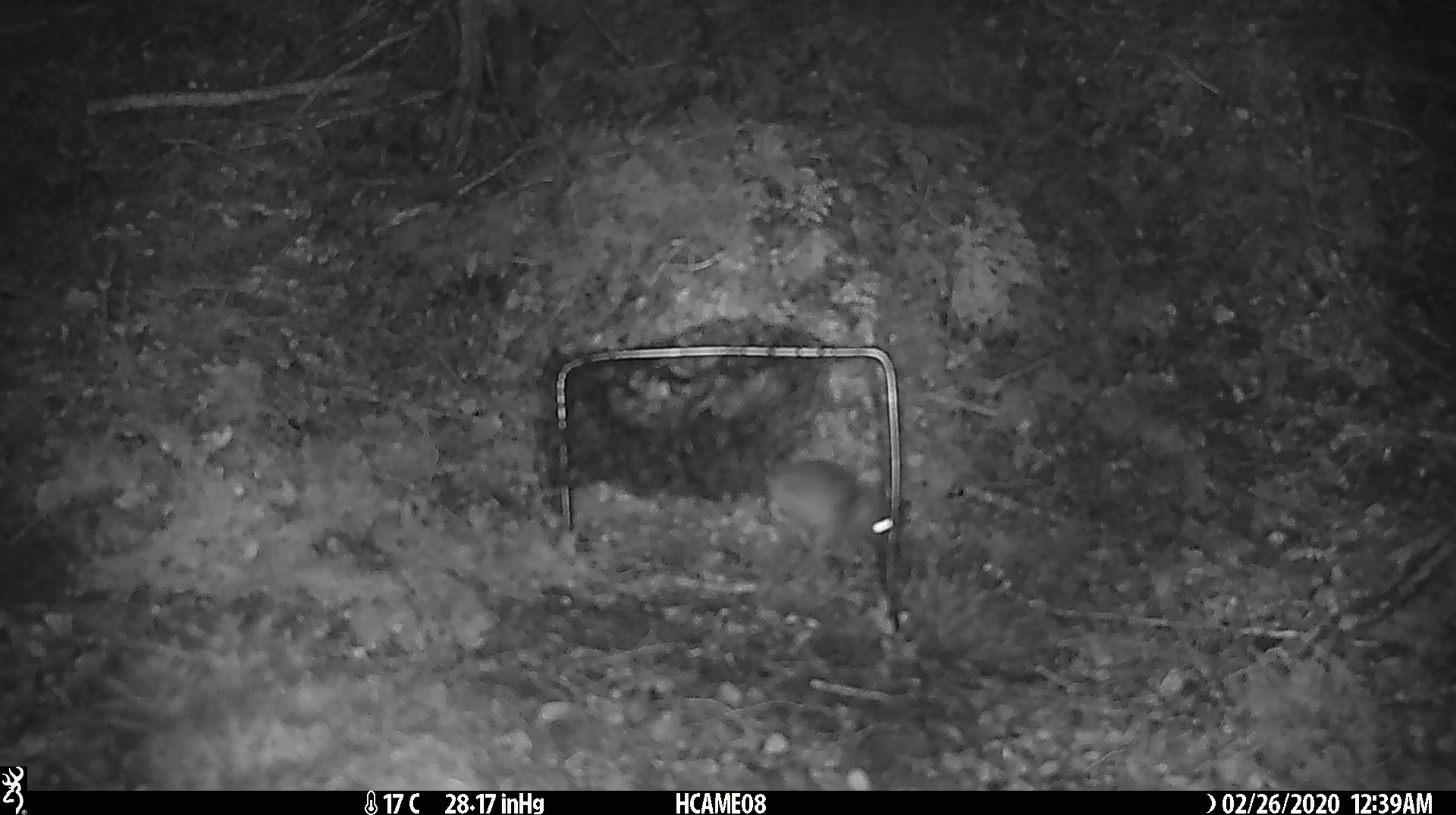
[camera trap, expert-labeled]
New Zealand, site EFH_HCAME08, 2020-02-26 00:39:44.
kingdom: Animalia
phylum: Chordata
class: Mammalia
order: Rodentia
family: Muridae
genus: Mus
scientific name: Mus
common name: mouse